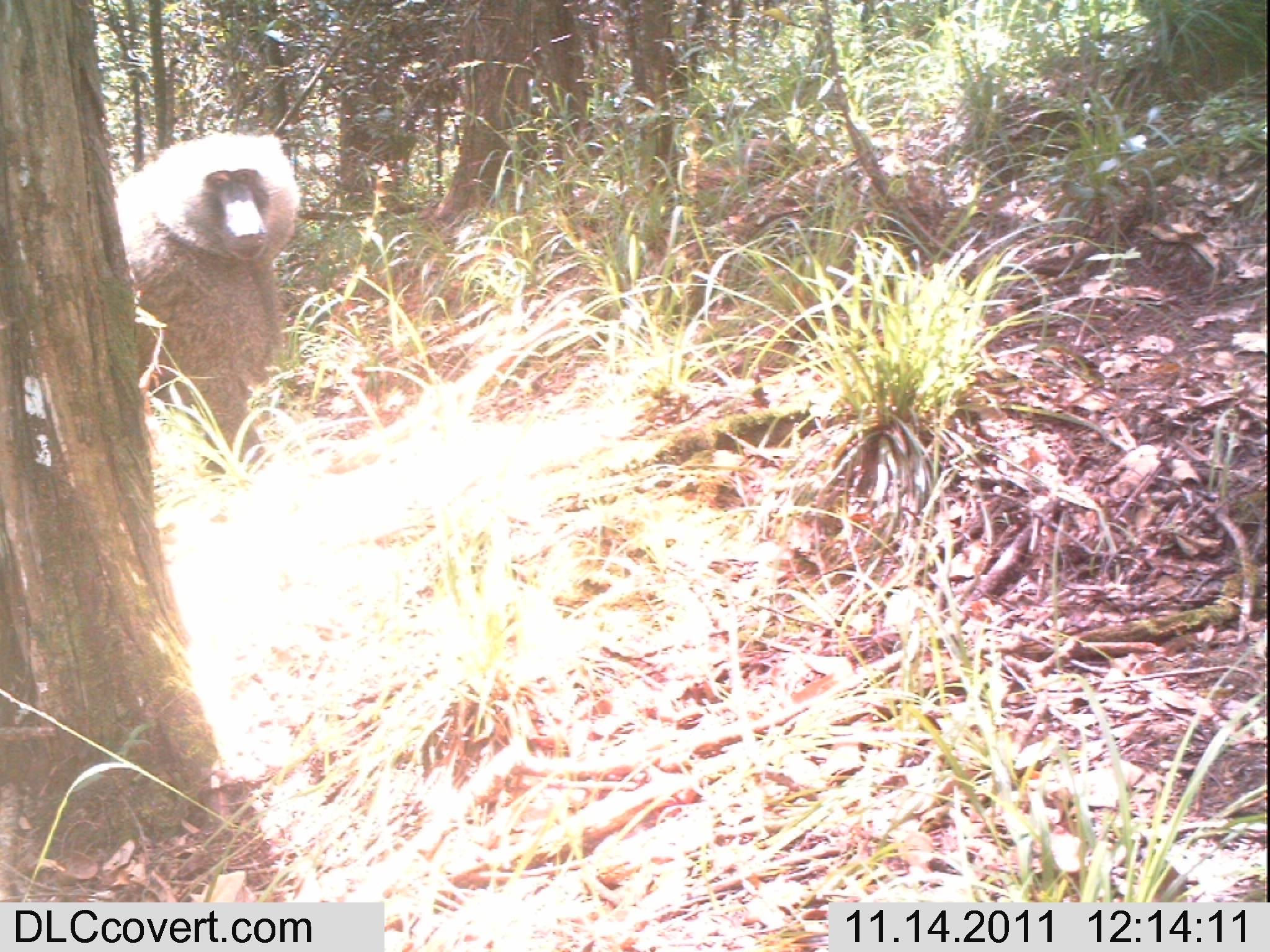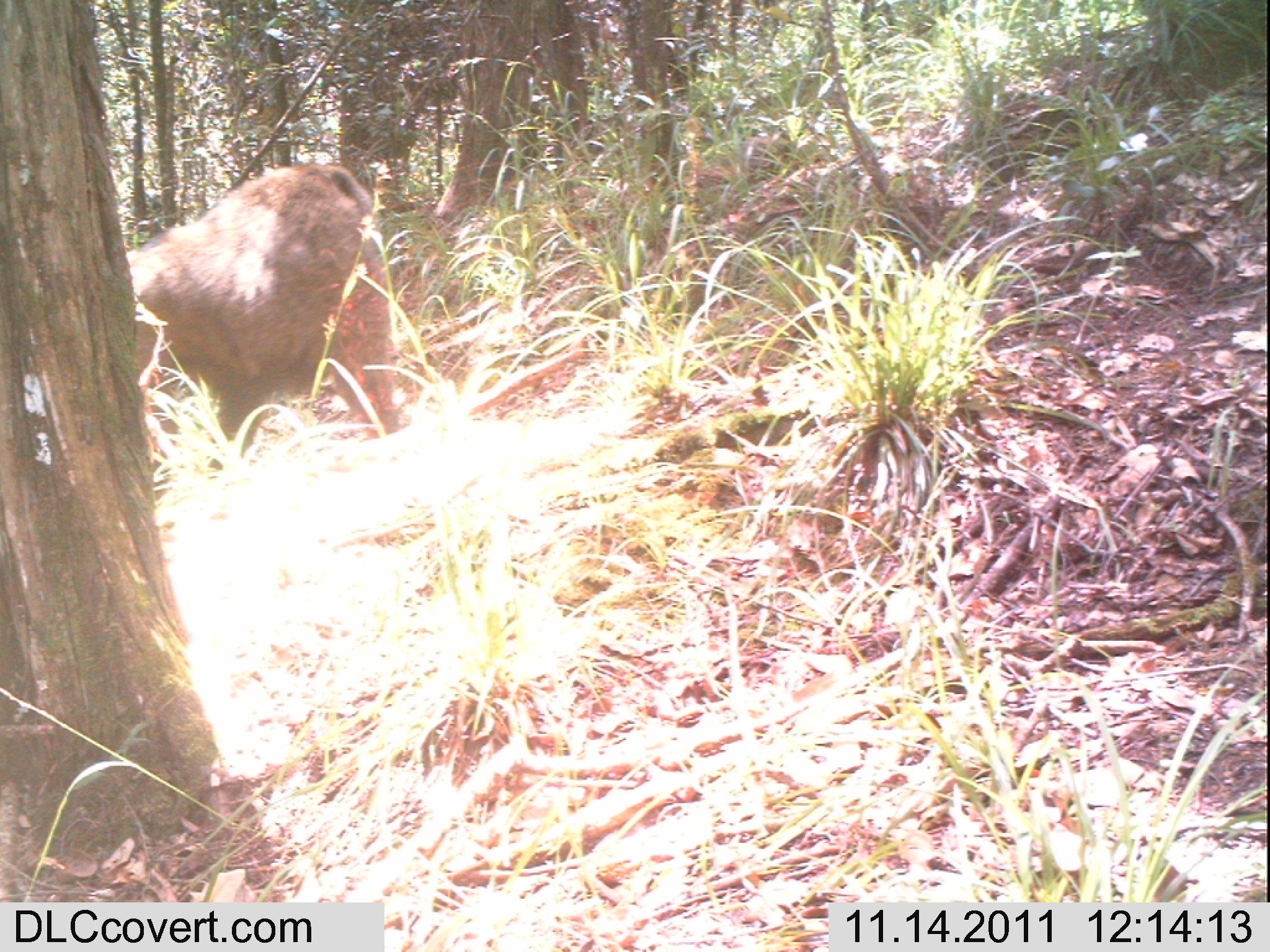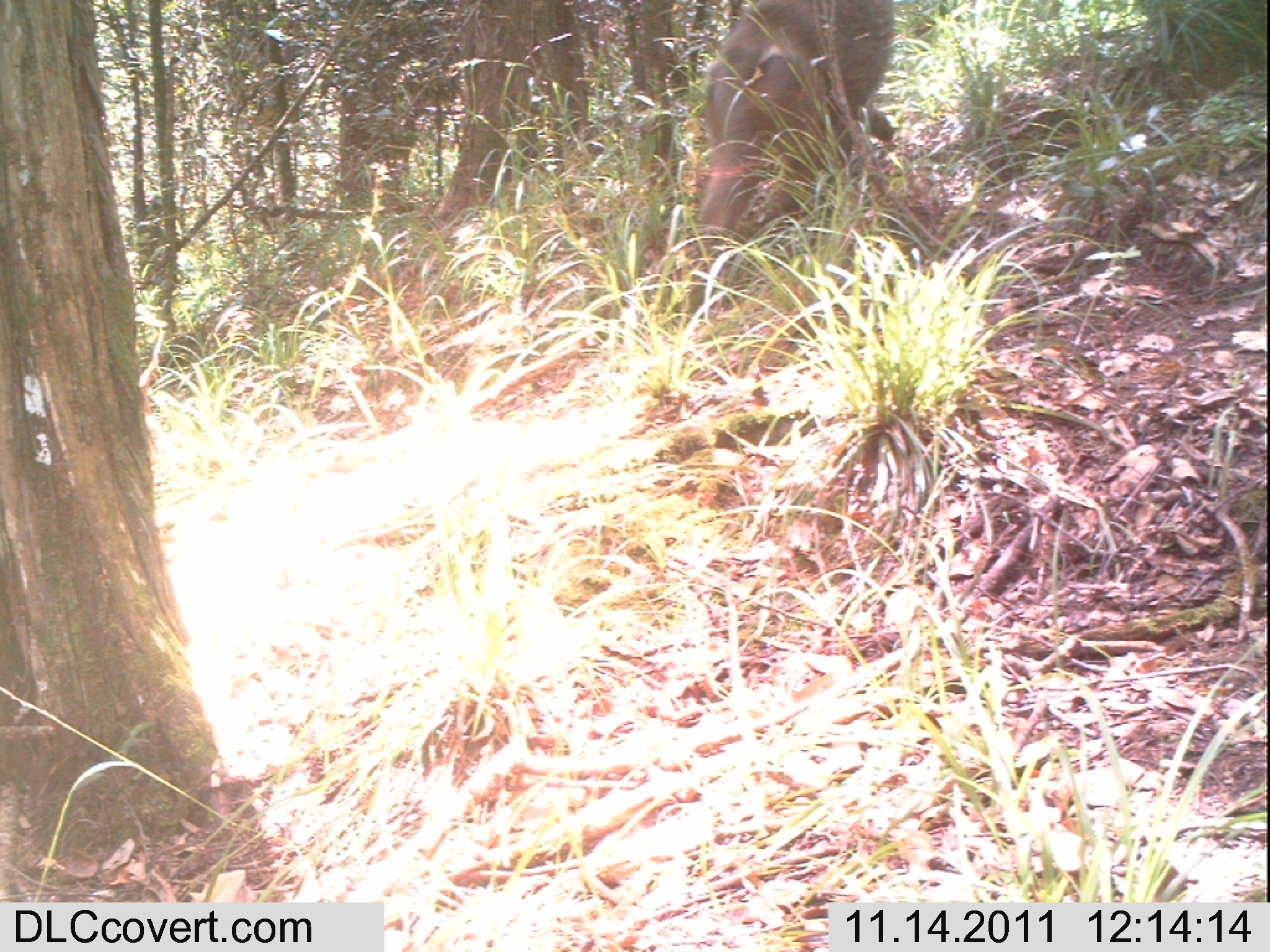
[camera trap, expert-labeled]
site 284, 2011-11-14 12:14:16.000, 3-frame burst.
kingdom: Animalia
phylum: Chordata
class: Mammalia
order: Primates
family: Cercopithecidae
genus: Papio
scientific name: Papio anubis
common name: olive baboon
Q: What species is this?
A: Papio anubis (olive baboon).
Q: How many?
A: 1.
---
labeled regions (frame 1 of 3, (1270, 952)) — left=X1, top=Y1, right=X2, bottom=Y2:
papio anubis: left=105, top=126, right=305, bottom=474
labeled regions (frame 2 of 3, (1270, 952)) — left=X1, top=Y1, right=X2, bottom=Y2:
papio anubis: left=113, top=156, right=412, bottom=471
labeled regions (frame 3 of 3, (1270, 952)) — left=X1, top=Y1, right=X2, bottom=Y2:
papio anubis: left=659, top=0, right=897, bottom=329